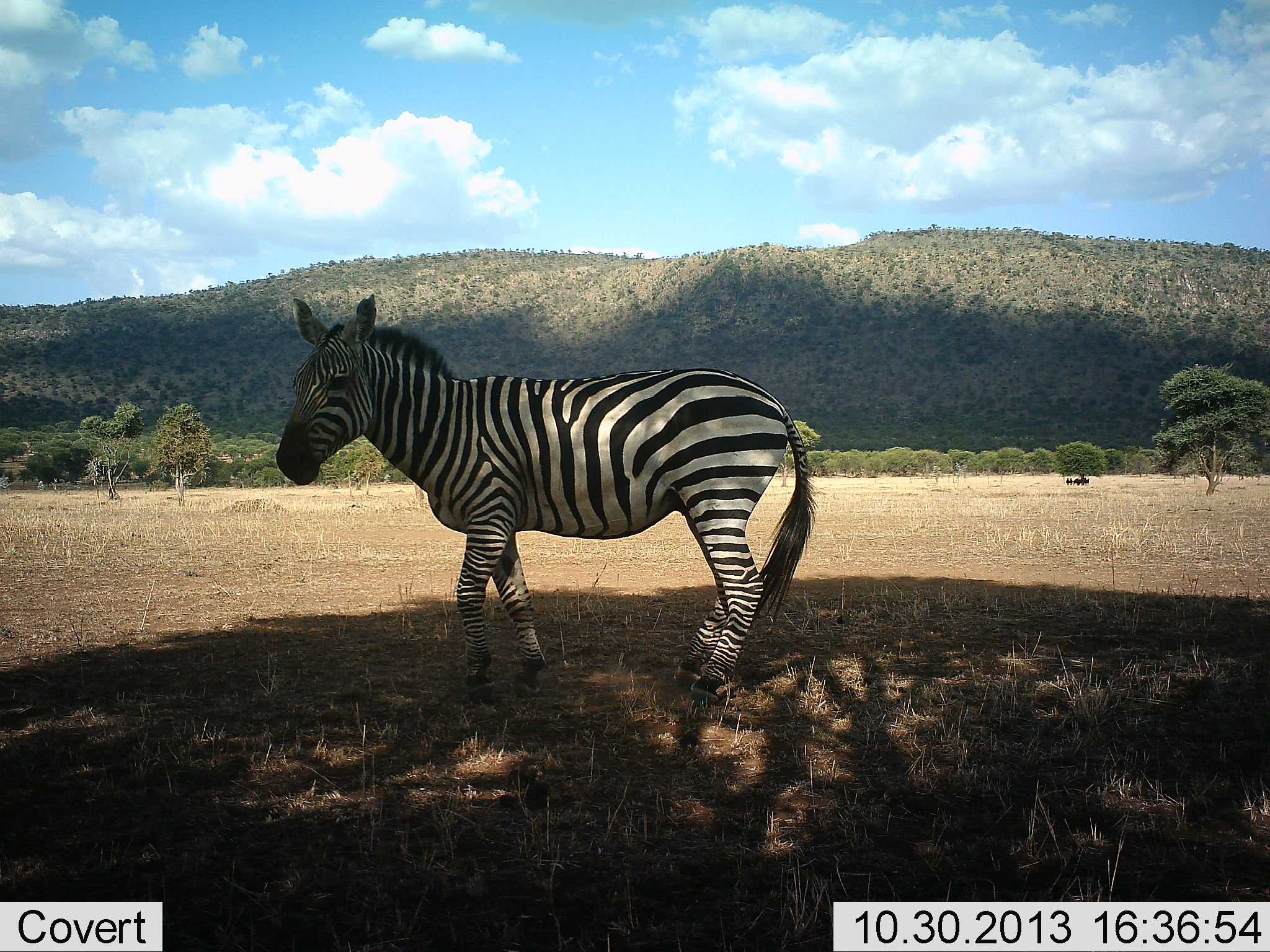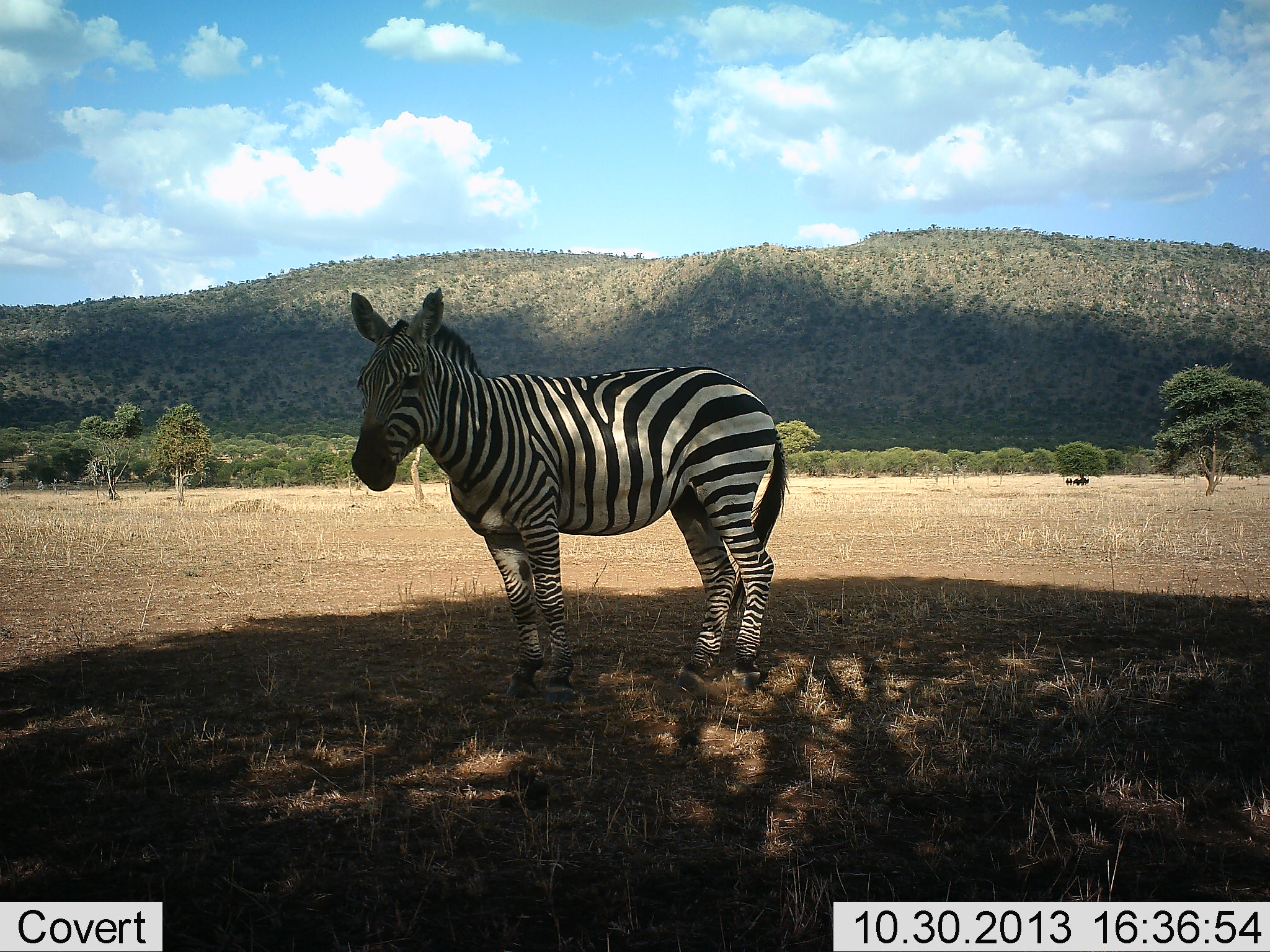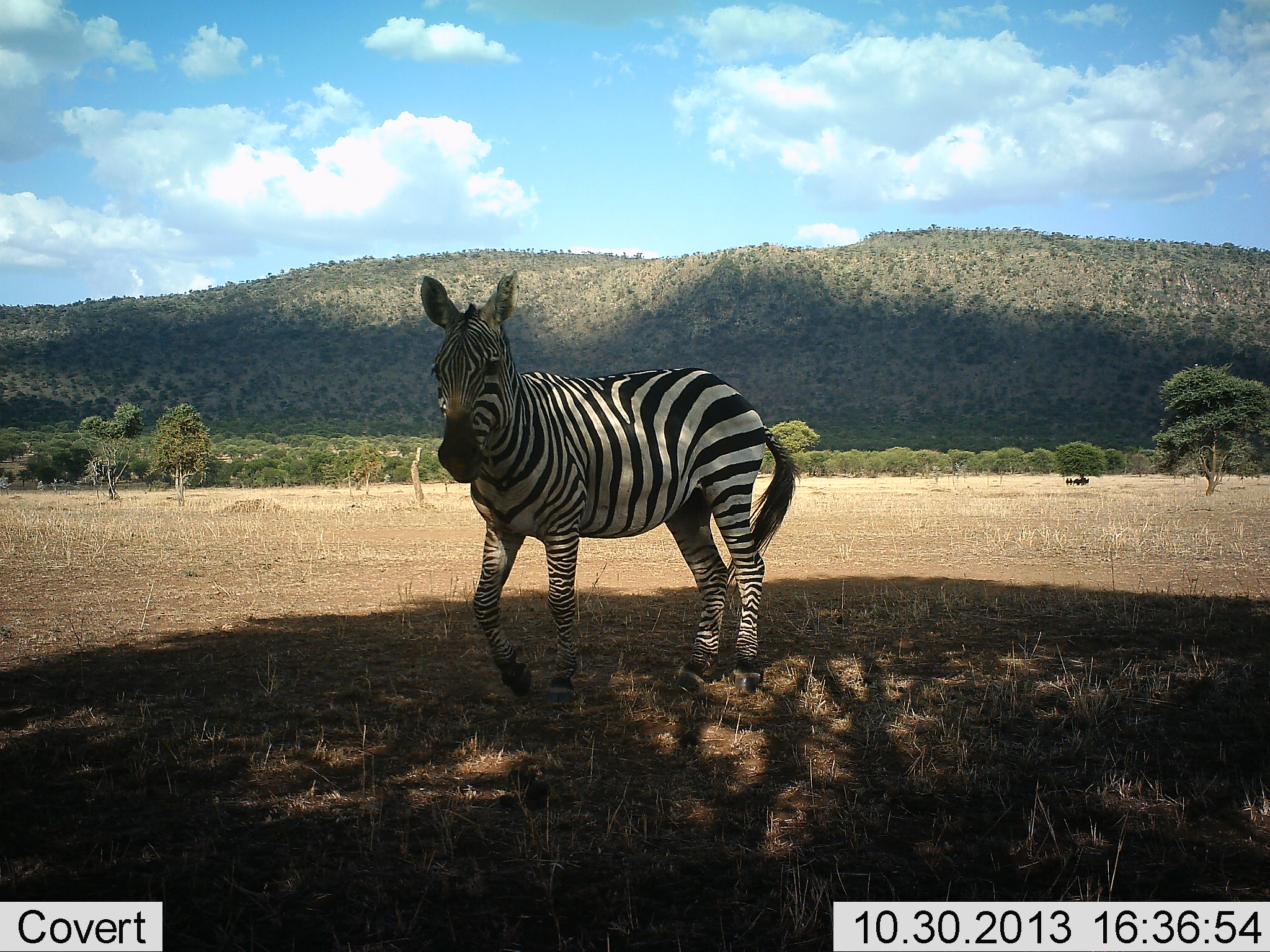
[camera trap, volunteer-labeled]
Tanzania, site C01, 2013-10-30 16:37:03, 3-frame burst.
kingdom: Animalia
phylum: Chordata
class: Mammalia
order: Perissodactyla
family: Equidae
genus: Equus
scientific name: Equus quagga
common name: plains zebra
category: zebra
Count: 1.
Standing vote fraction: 90%.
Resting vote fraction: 10%.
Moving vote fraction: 10%.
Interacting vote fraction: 0%.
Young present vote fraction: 0%.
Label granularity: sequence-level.